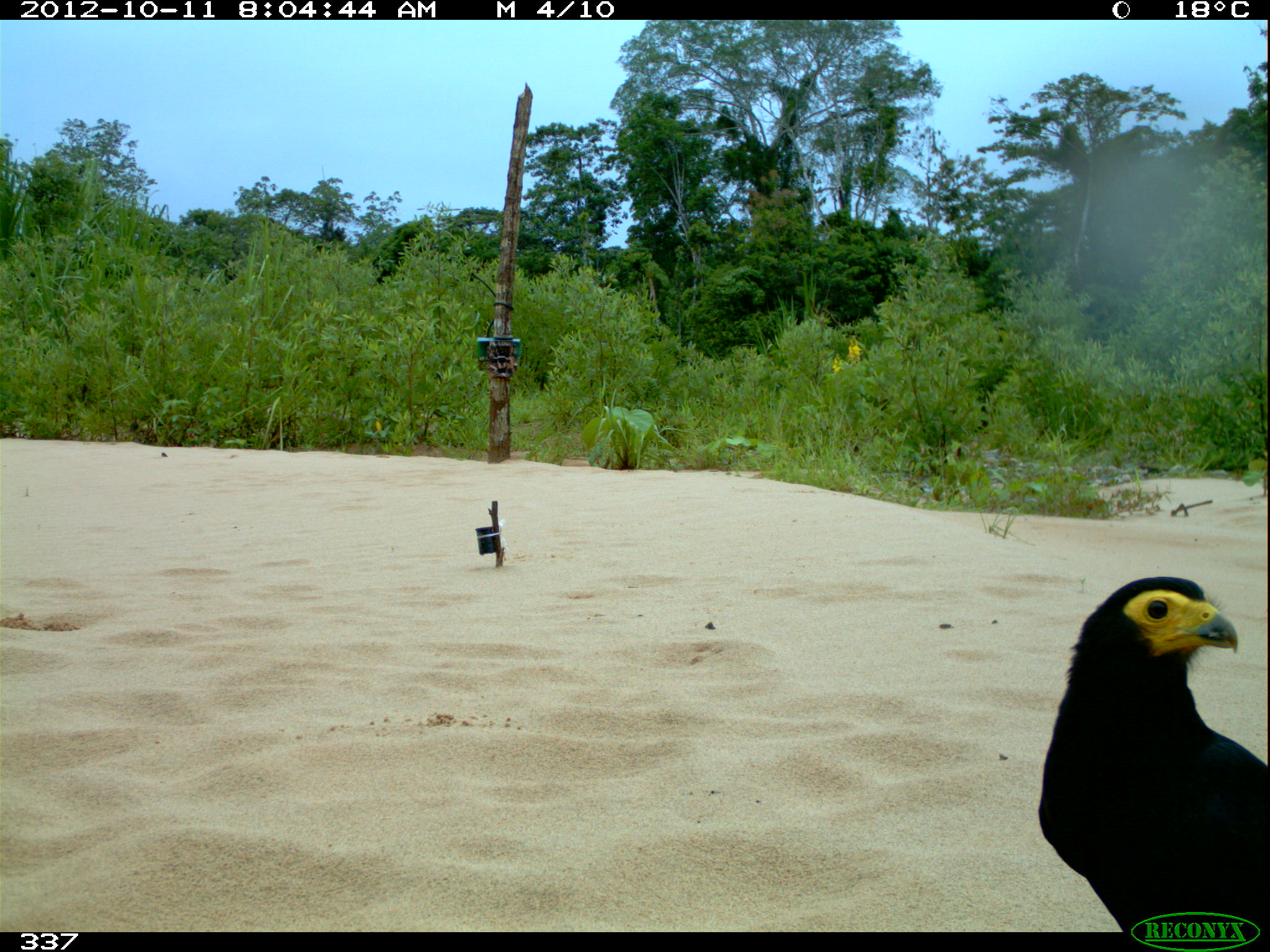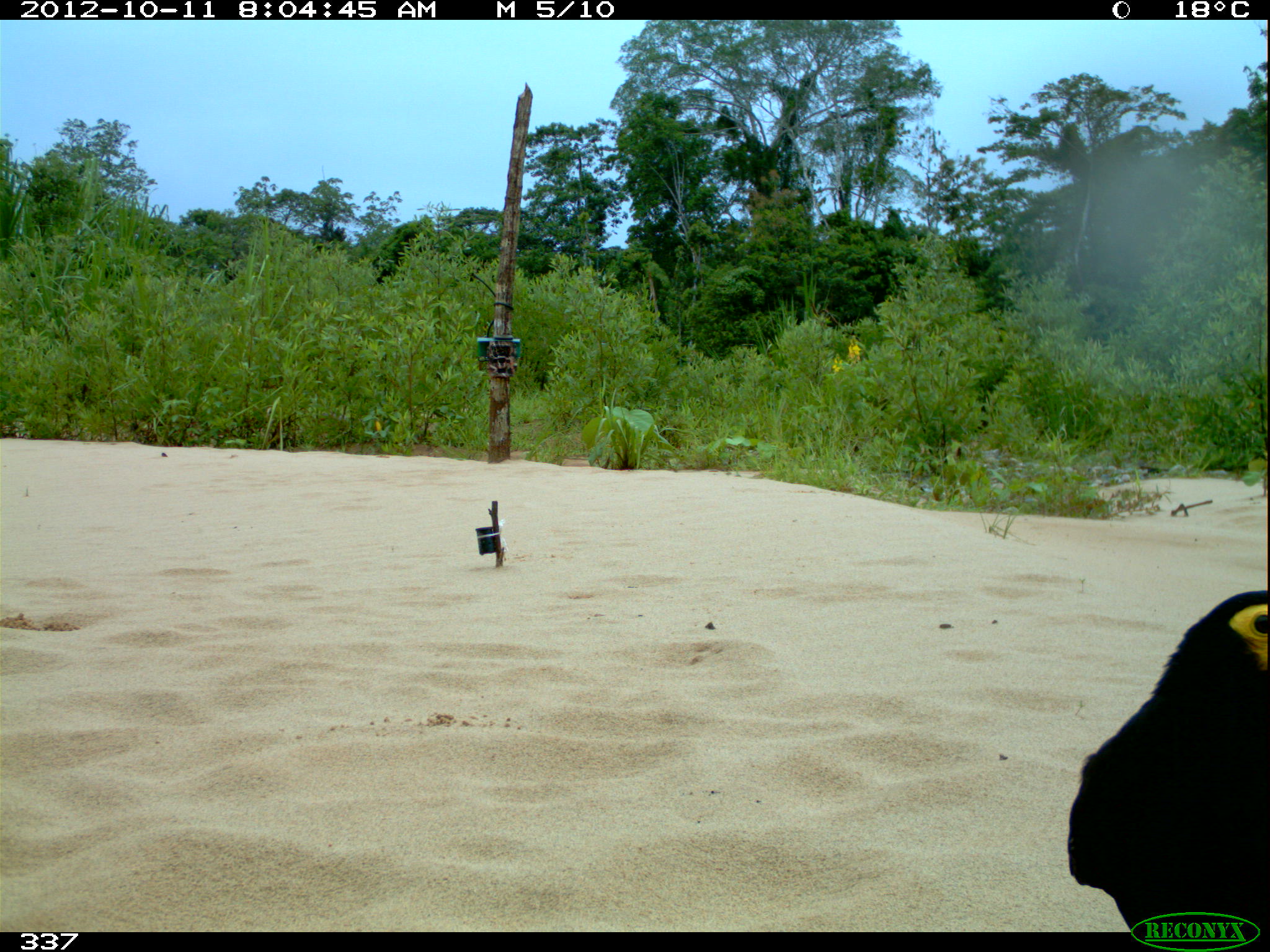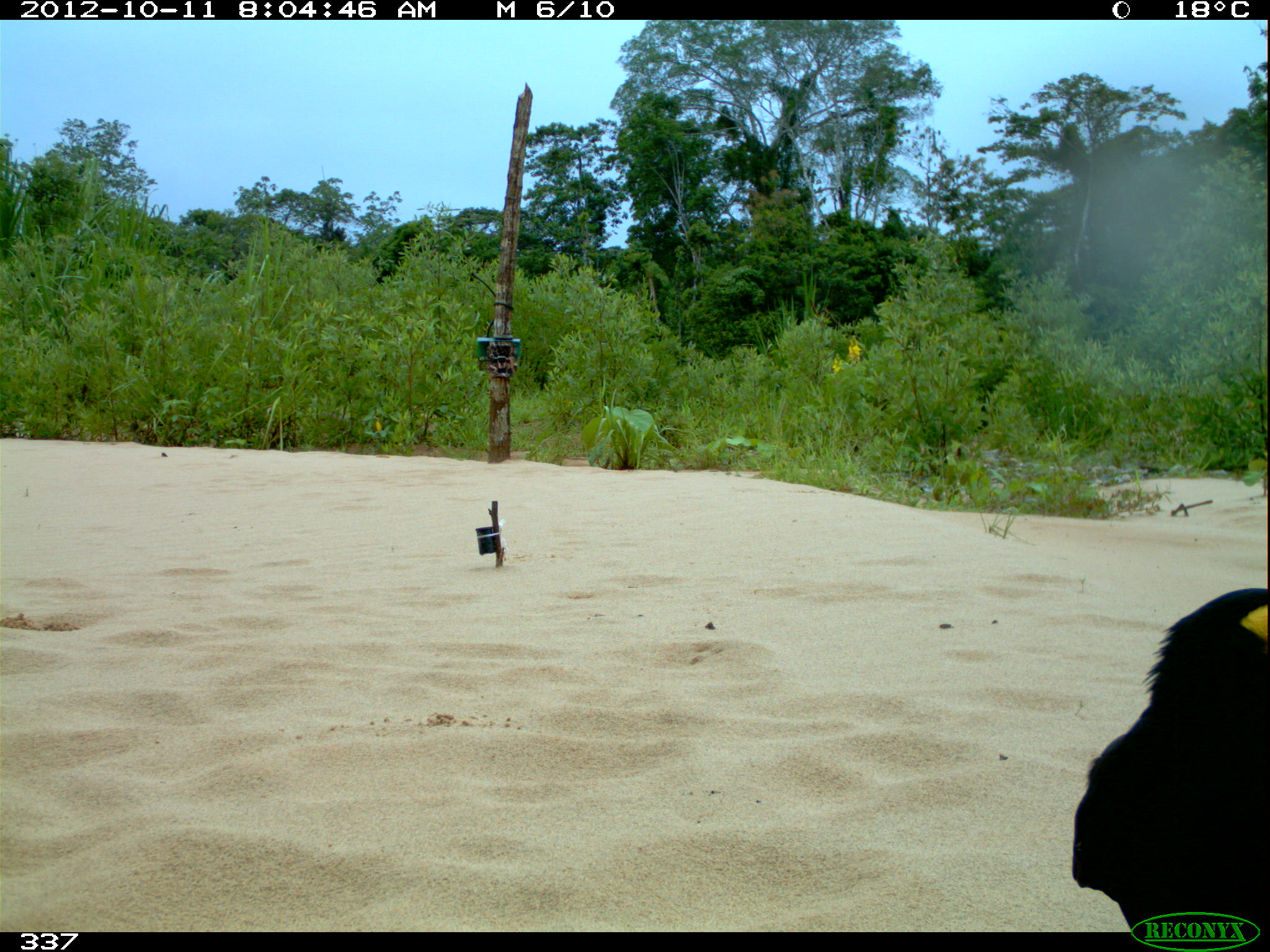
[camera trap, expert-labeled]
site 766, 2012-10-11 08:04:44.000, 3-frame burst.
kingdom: Animalia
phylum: Chordata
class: Aves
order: Falconiformes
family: Falconidae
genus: Daptrius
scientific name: Daptrius ater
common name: black caracara